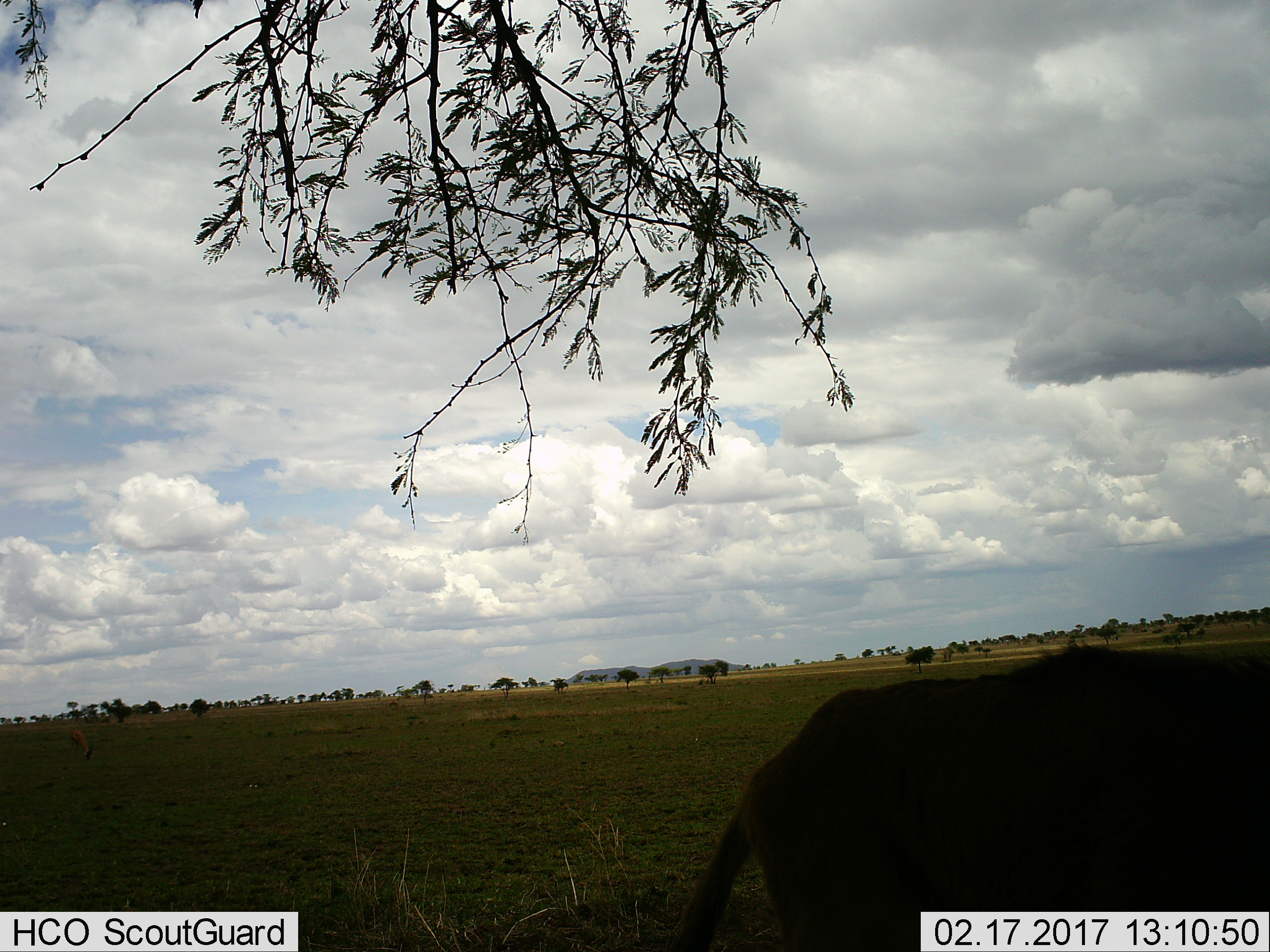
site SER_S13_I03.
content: unidentified animal